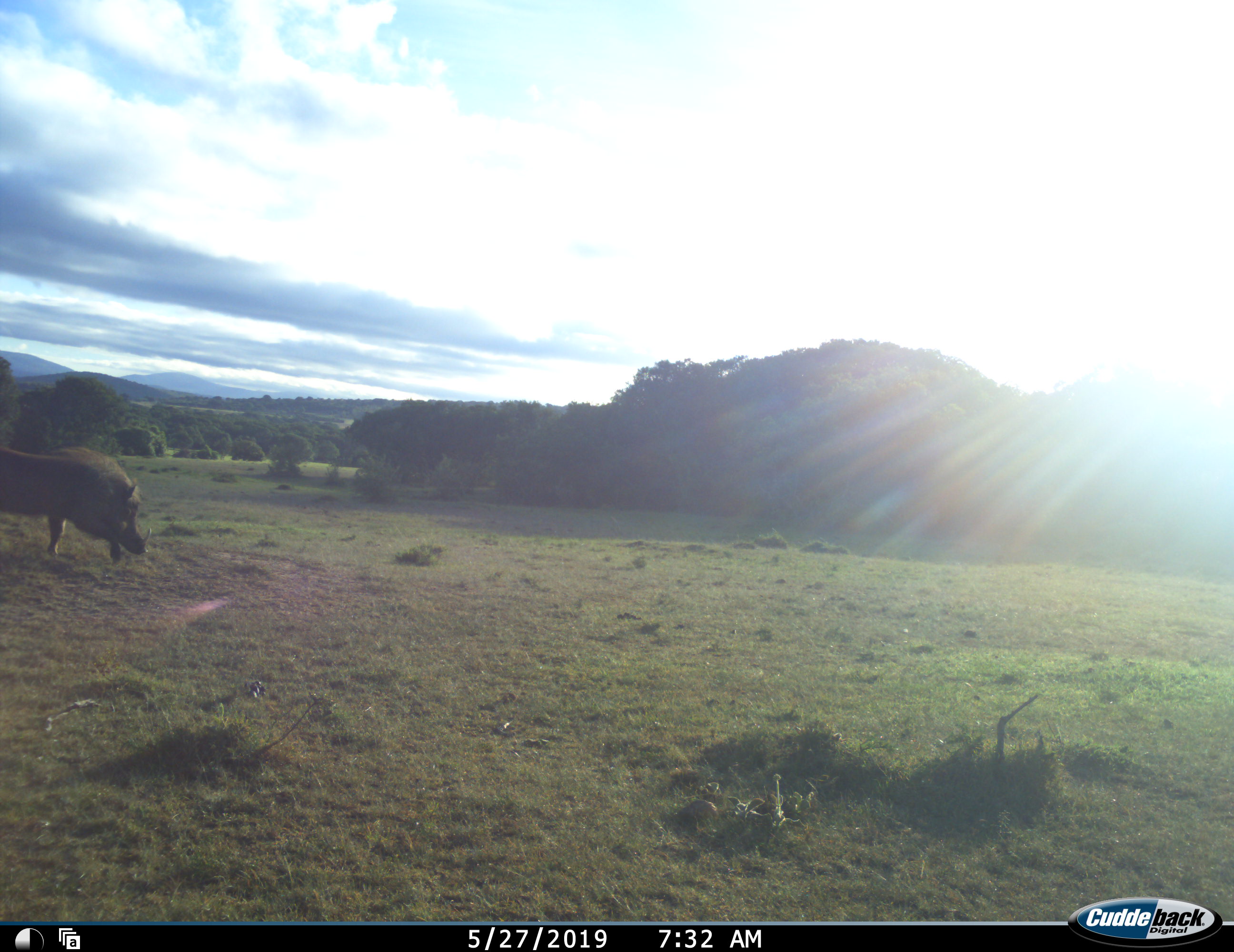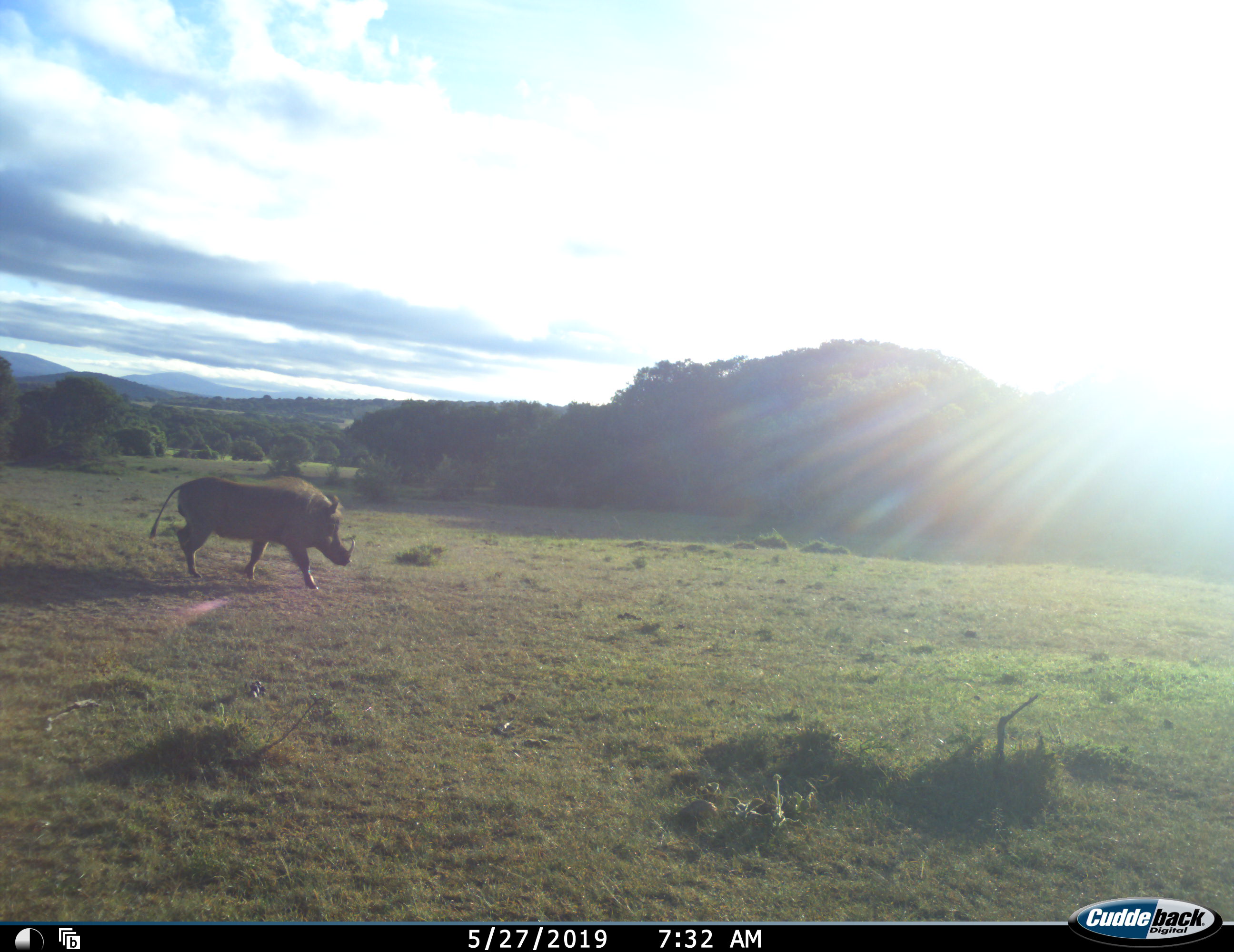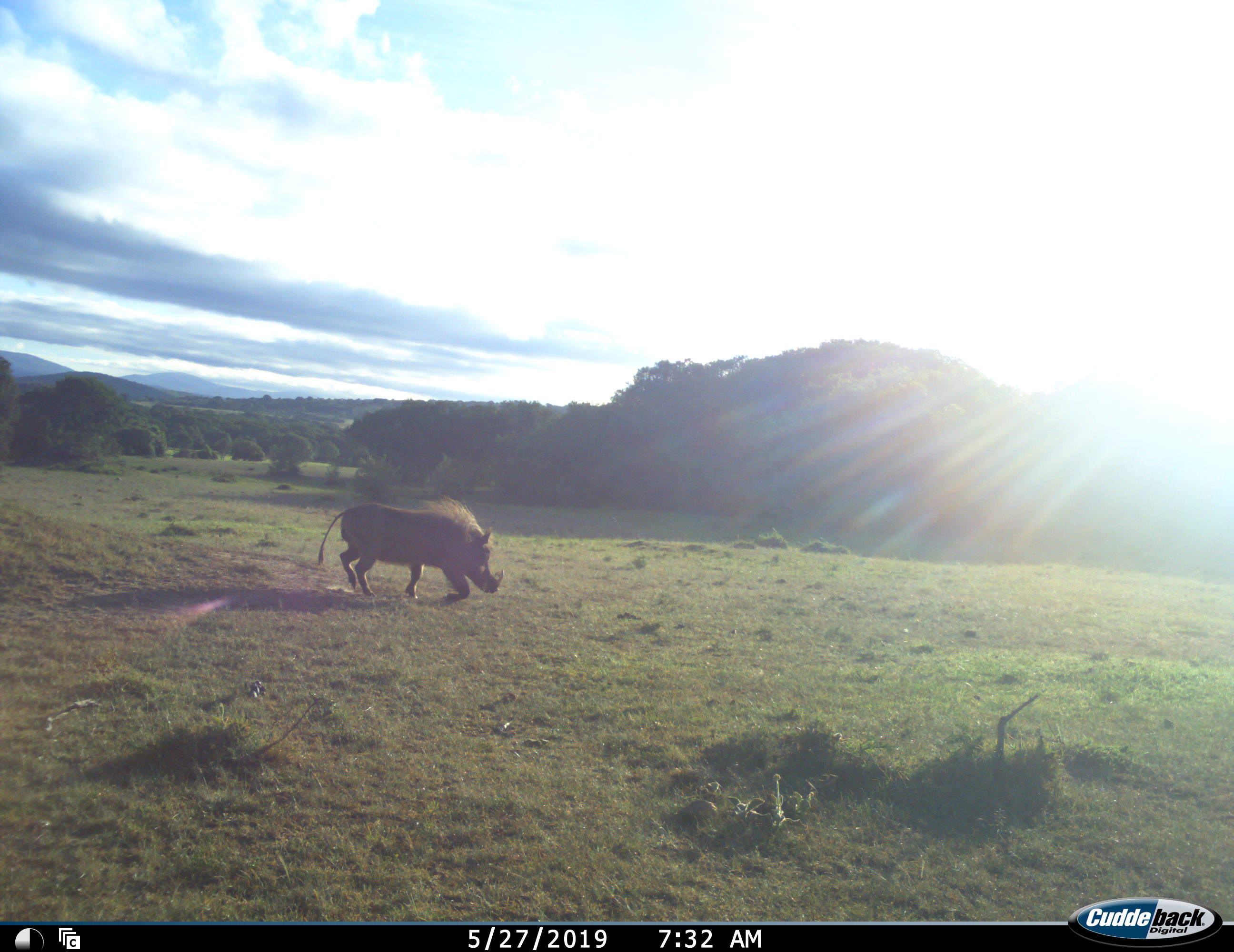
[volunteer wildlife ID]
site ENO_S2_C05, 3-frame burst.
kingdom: Animalia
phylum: Chordata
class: Mammalia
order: Artiodactyla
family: Suidae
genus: Phacochoerus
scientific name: Phacochoerus africanus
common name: warthog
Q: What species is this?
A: Warthog (Phacochoerus africanus).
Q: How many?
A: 1.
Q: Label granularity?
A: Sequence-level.